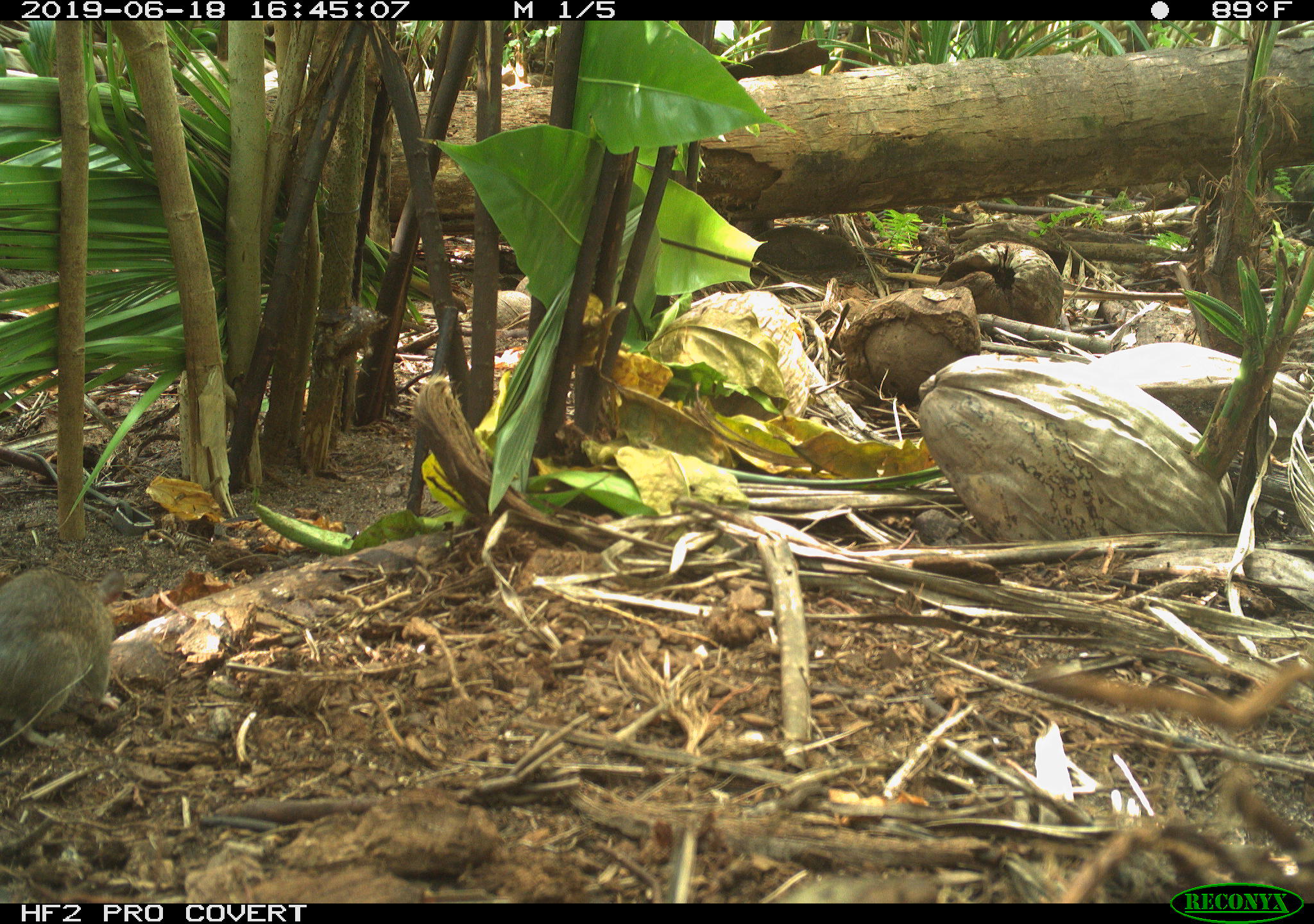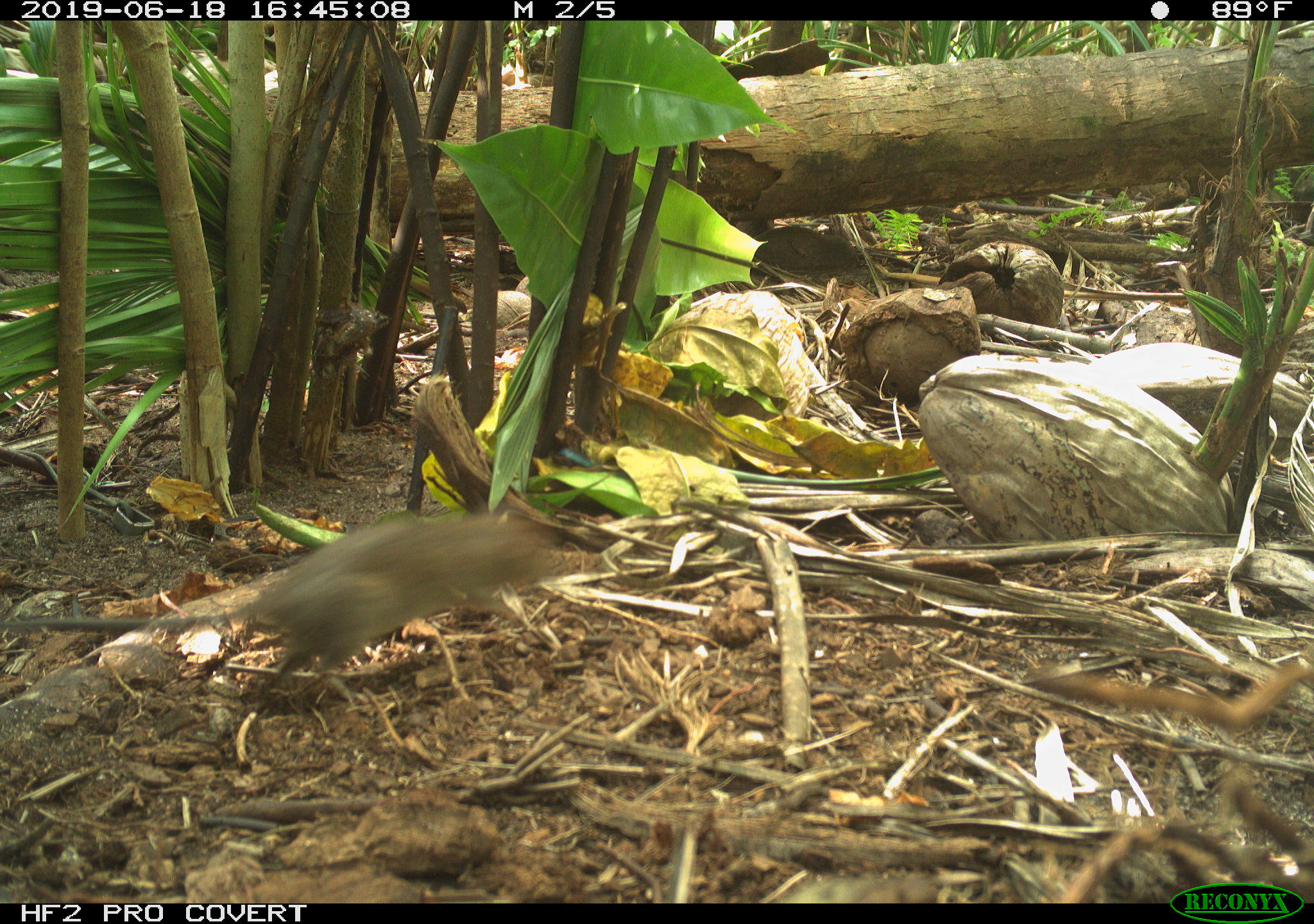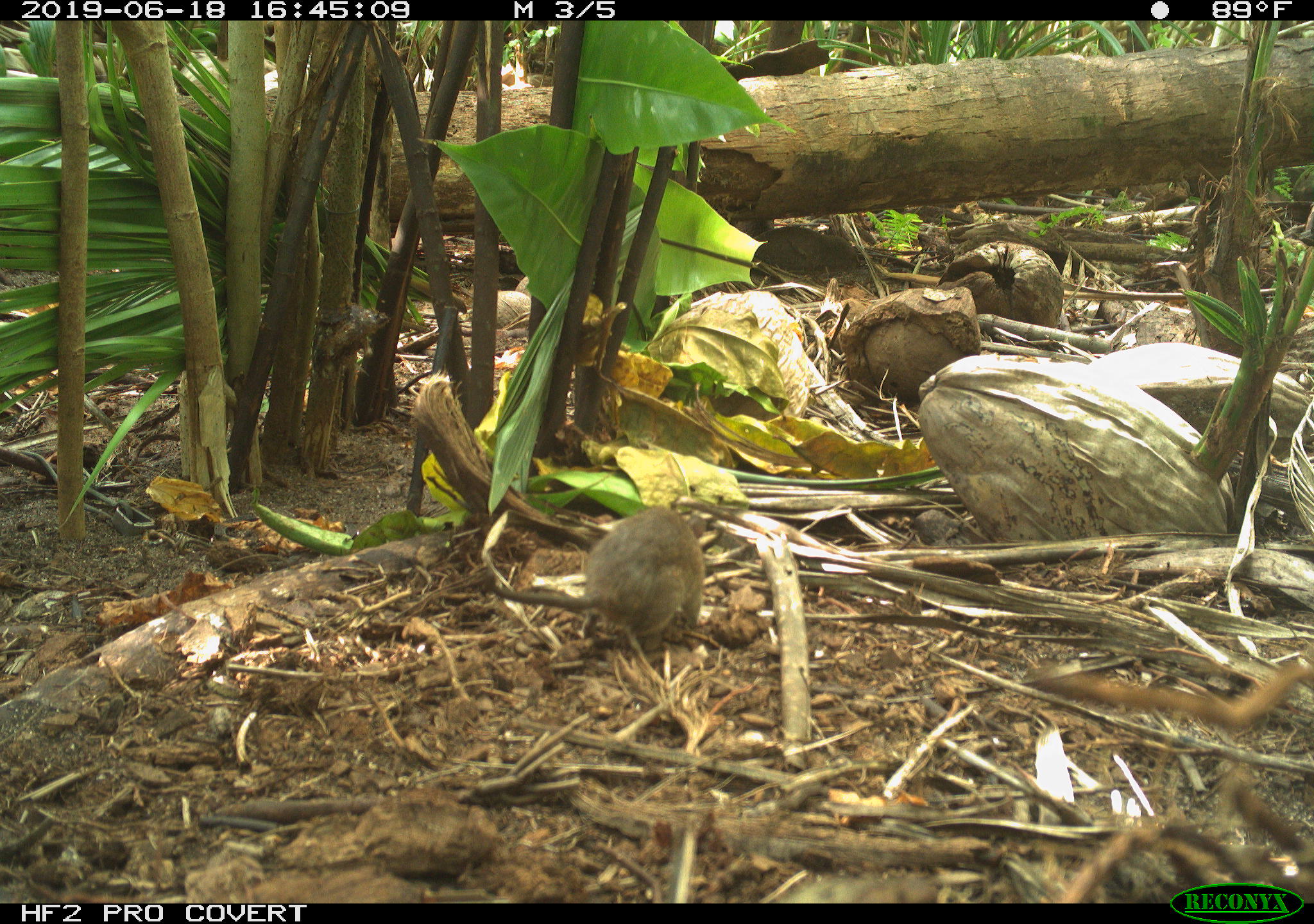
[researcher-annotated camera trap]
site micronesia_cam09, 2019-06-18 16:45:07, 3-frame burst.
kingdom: Animalia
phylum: Chordata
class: Mammalia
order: Rodentia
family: Muridae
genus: Rattus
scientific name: Rattus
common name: rat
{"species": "rat (Rattus)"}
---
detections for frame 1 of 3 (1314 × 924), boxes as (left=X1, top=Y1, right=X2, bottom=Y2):
rat: (left=0, top=564, right=135, bottom=753)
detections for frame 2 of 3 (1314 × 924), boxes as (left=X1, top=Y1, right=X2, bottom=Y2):
rat: (left=31, top=511, right=555, bottom=704)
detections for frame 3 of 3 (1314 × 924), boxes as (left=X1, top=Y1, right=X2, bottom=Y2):
rat: (left=493, top=506, right=706, bottom=662)